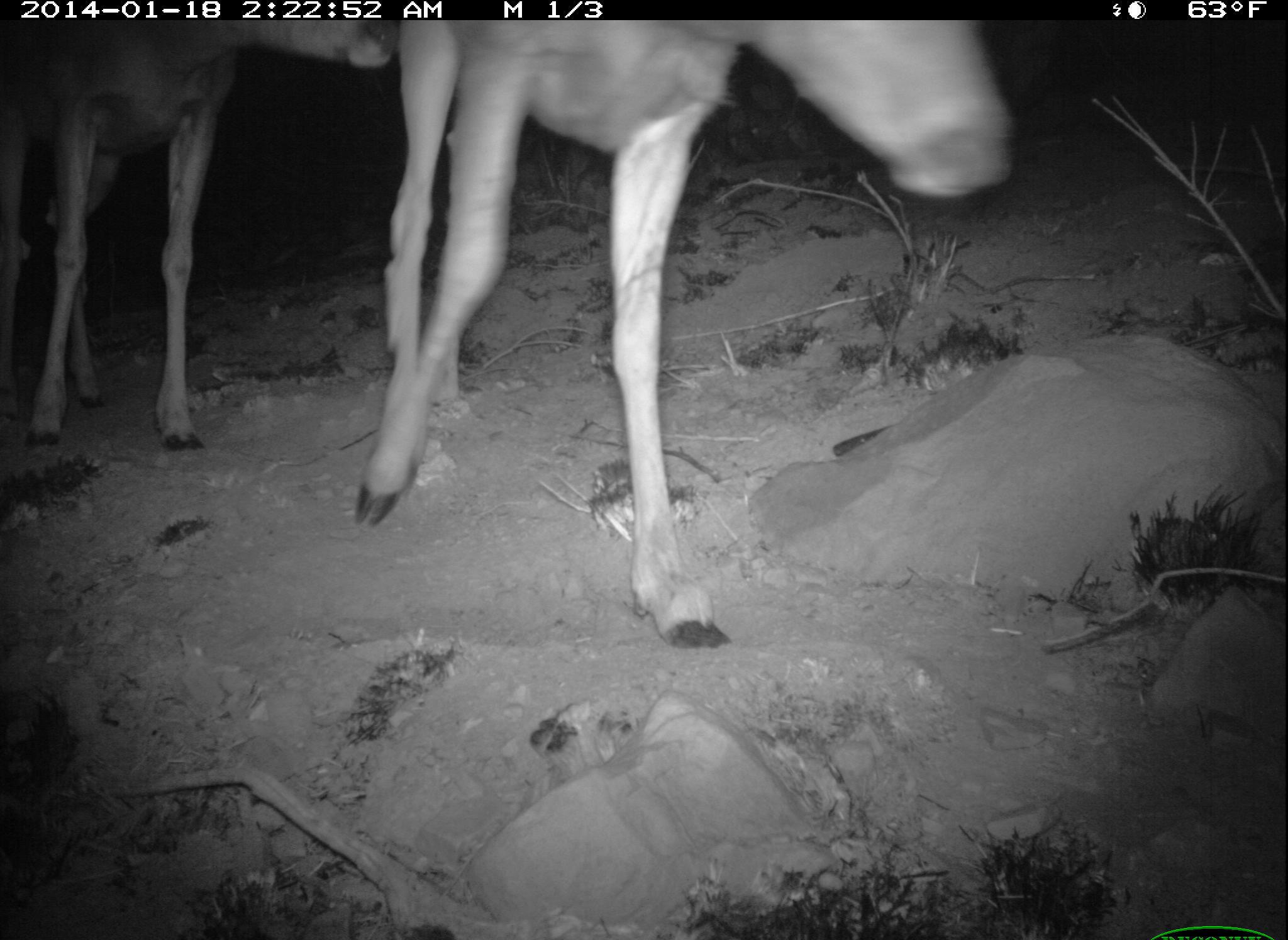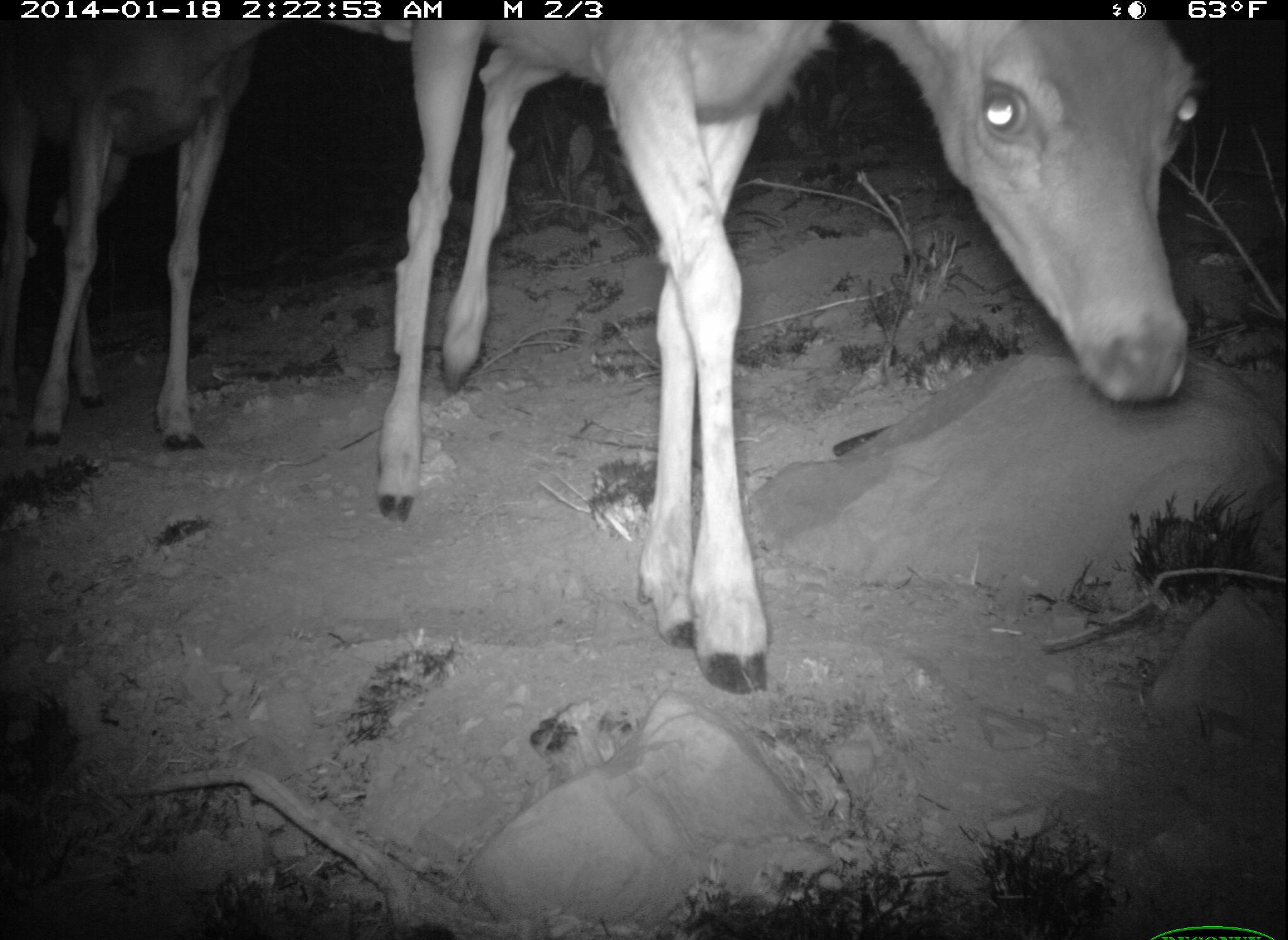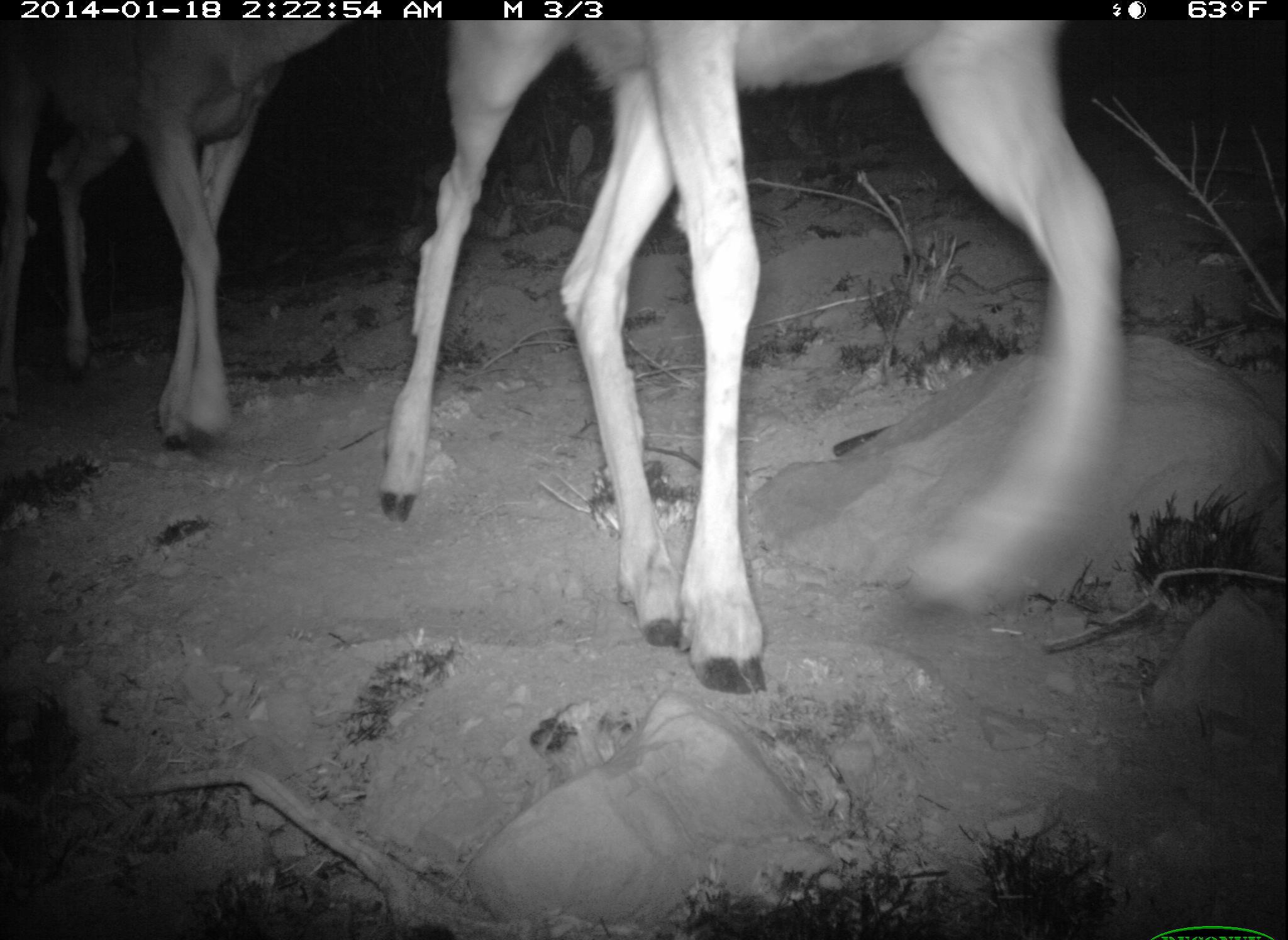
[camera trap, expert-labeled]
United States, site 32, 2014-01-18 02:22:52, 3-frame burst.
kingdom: Animalia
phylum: Chordata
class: Mammalia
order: Artiodactyla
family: Cervidae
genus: Odocoileus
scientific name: Odocoileus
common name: deer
Deer (Odocoileus).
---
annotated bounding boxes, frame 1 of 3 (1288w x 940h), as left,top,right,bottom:
deer: 351,19,1021,654; 0,6,402,457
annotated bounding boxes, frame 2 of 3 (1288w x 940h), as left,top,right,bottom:
deer: 373,19,1249,697; 0,14,416,454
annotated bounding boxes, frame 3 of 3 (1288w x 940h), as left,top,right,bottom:
deer: 376,13,1136,697; 0,17,362,460